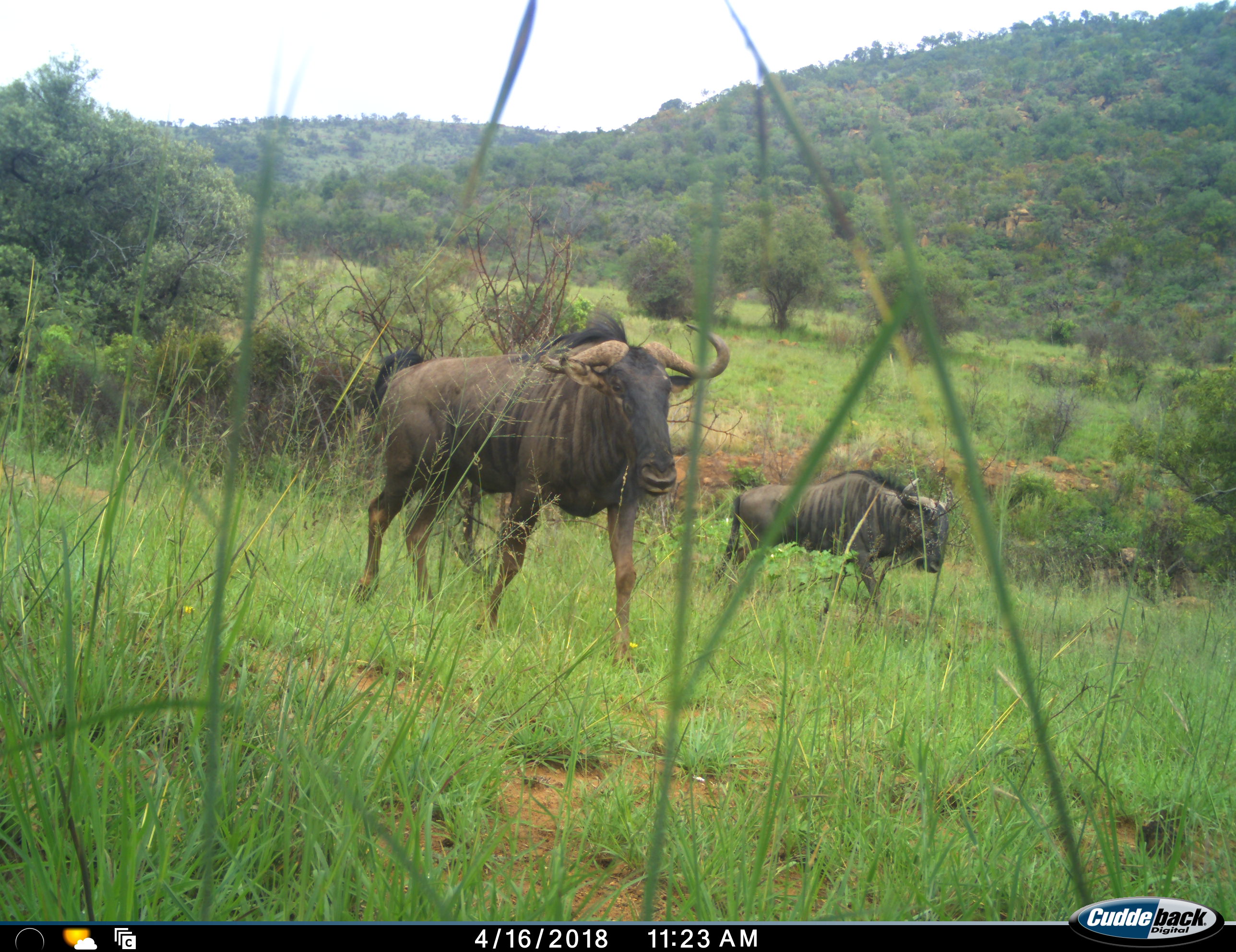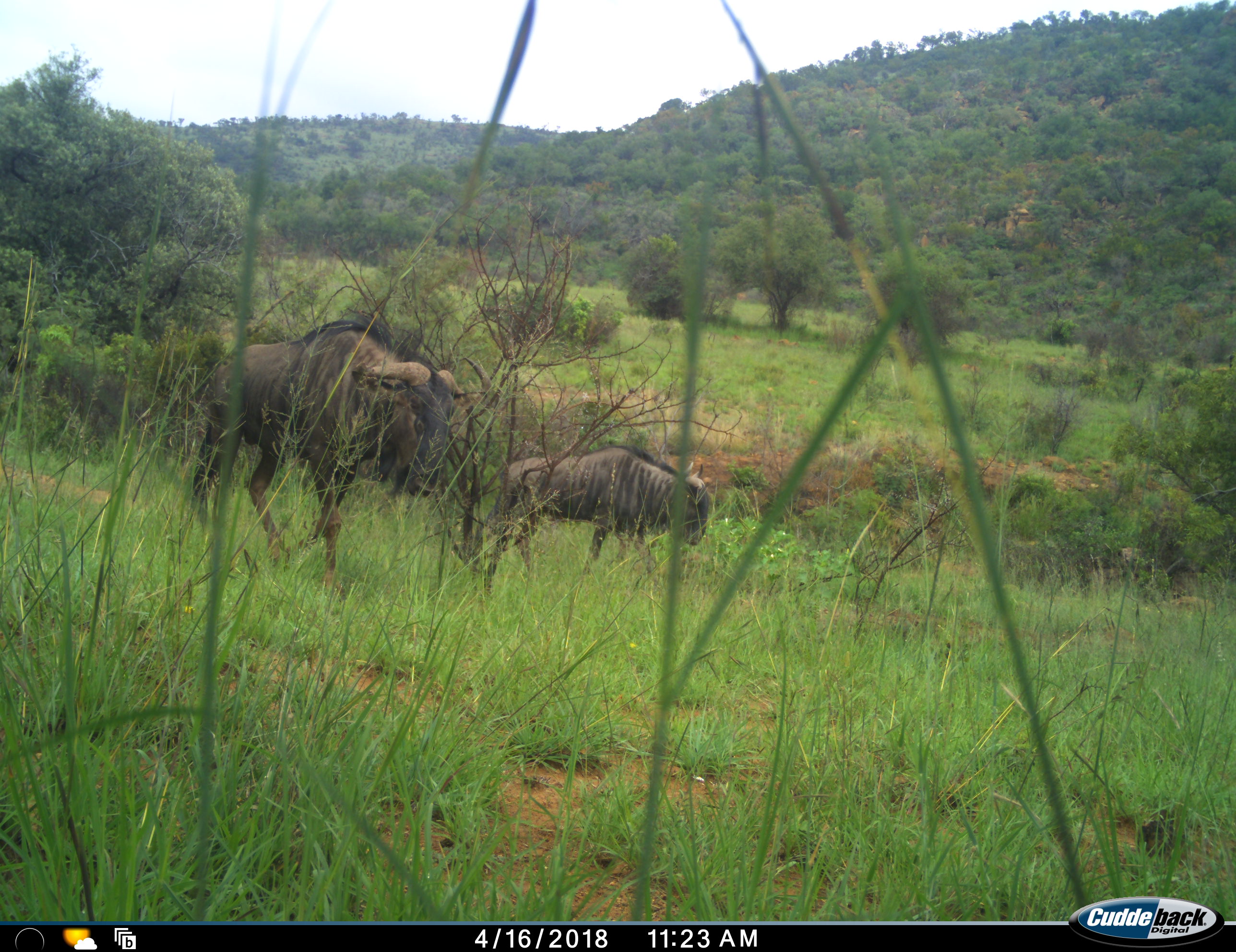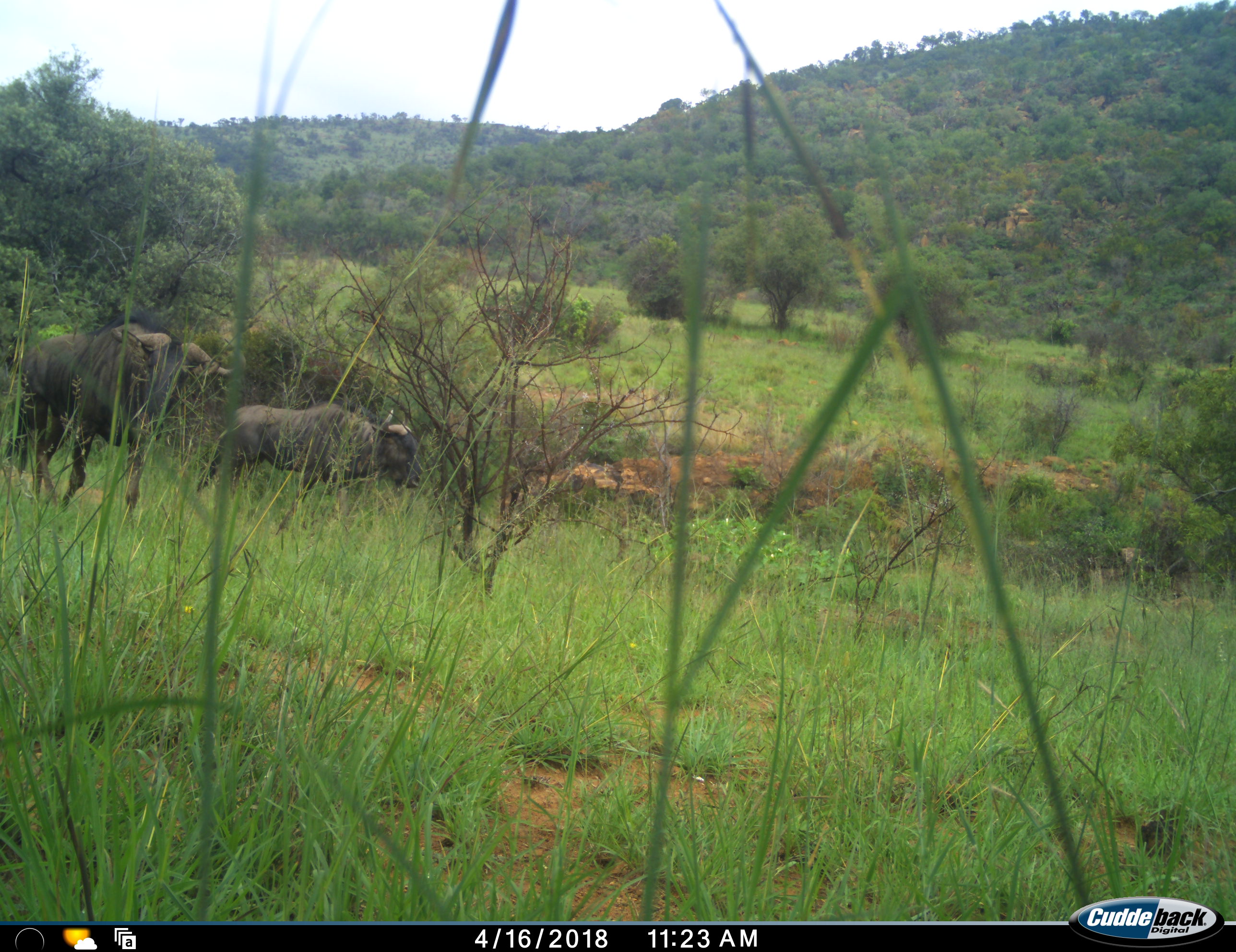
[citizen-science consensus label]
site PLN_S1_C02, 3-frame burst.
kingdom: Animalia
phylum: Chordata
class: Mammalia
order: Artiodactyla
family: Bovidae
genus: Connochaetes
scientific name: Connochaetes taurinus taurinus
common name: blue wildebeest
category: wildebeestblue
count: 2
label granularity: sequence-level